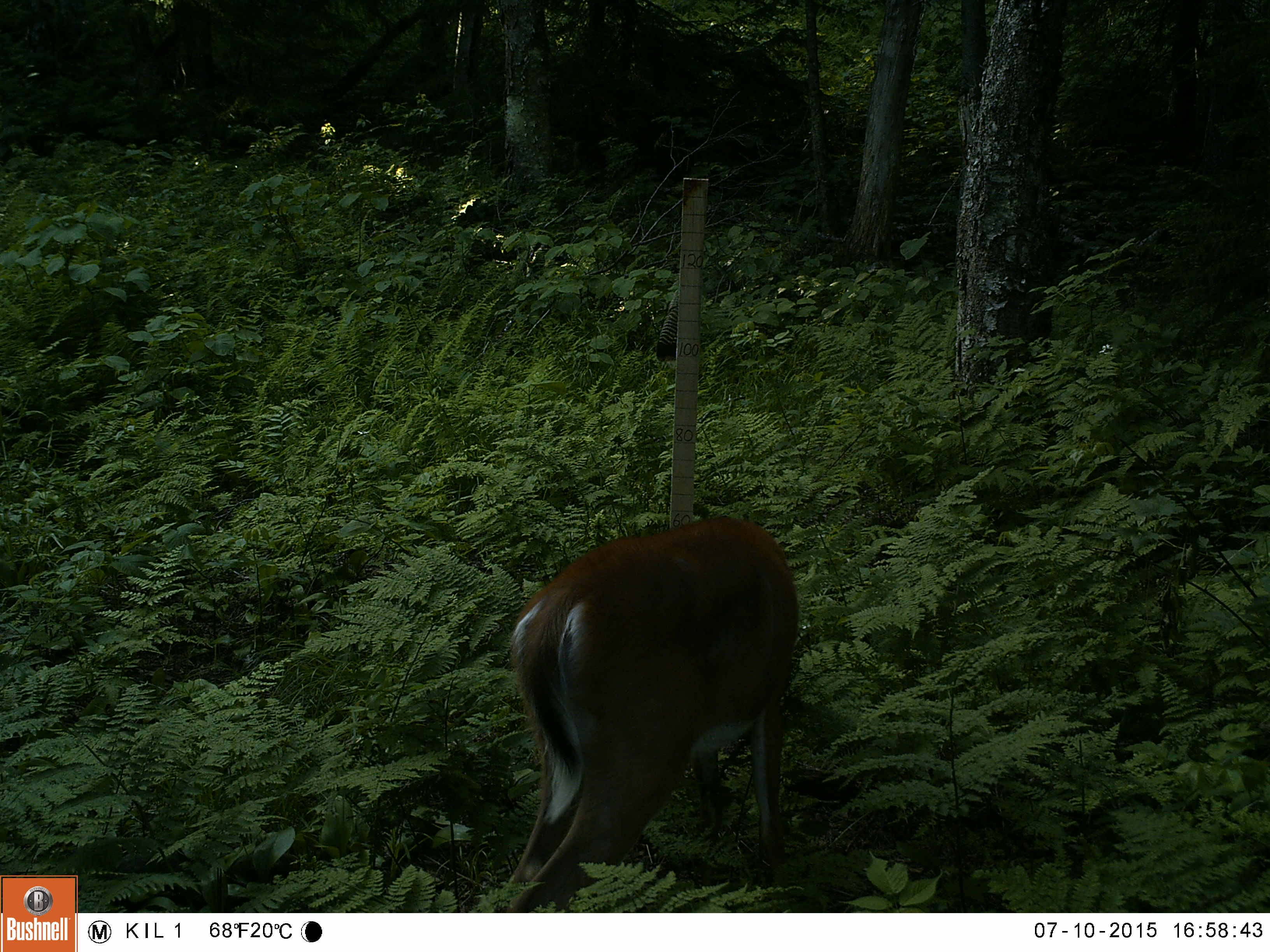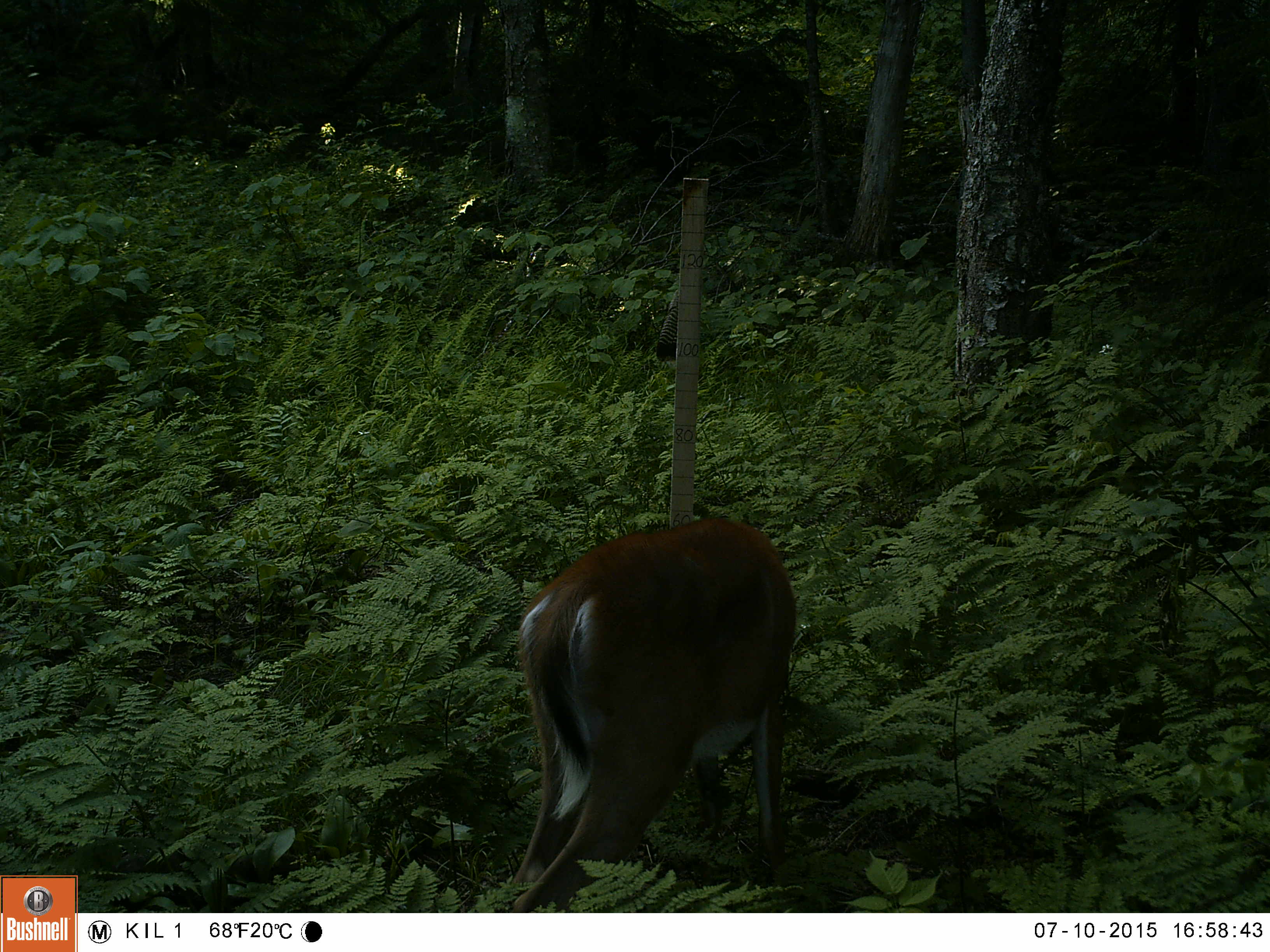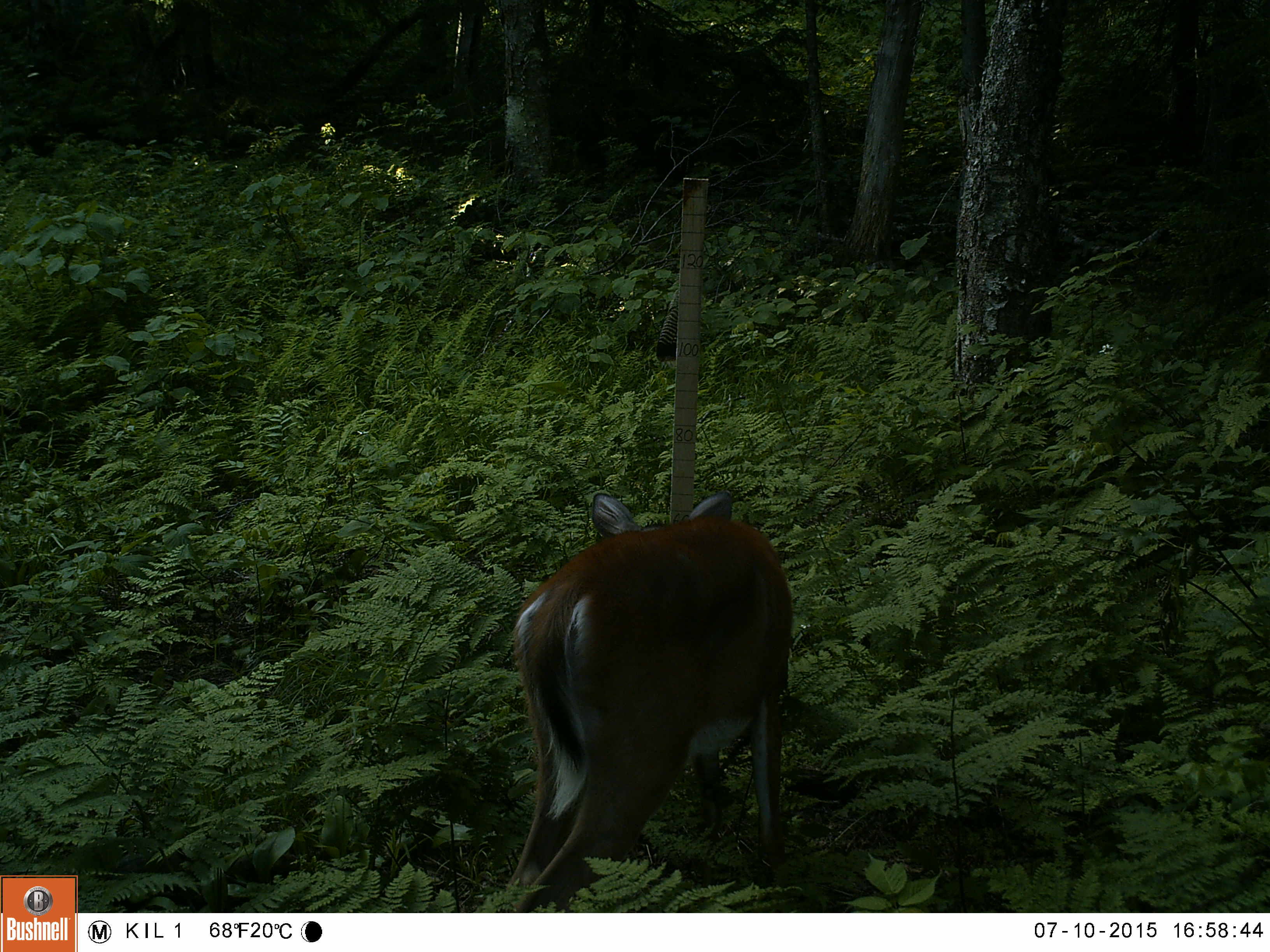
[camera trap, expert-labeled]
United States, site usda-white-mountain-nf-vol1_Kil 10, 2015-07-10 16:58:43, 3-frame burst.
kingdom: Animalia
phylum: Chordata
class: Mammalia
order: Artiodactyla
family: Cervidae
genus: Odocoileus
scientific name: Odocoileus virginianus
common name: white-tailed deer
White-tailed deer (Odocoileus virginianus).